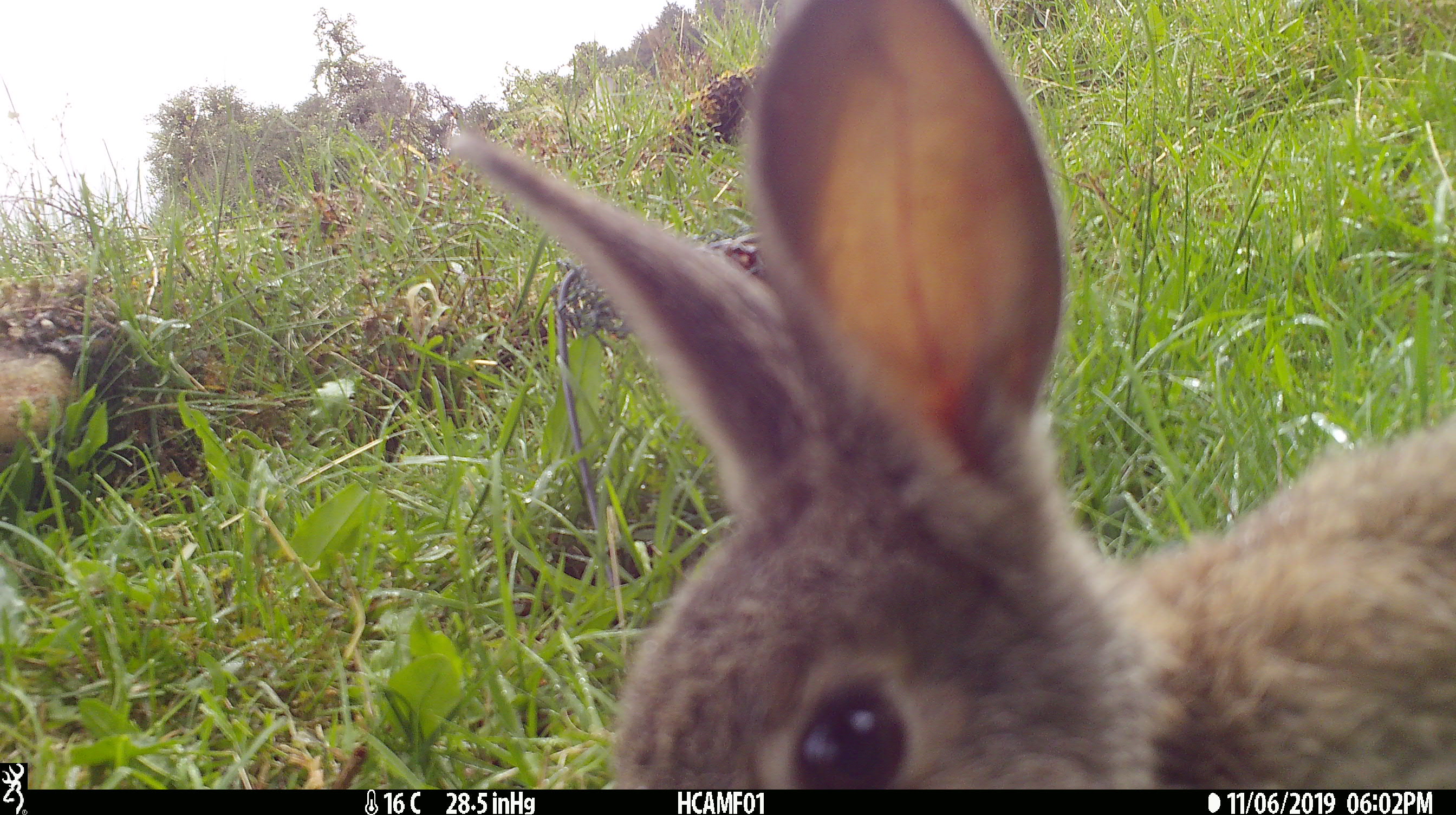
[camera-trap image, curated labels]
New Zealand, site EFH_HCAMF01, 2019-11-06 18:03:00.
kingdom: Animalia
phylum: Chordata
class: Mammalia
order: Lagomorpha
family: Leporidae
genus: Lepus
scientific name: Lepus europaeus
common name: brown hare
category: hare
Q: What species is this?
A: Hare (brown hare) (Lepus europaeus).